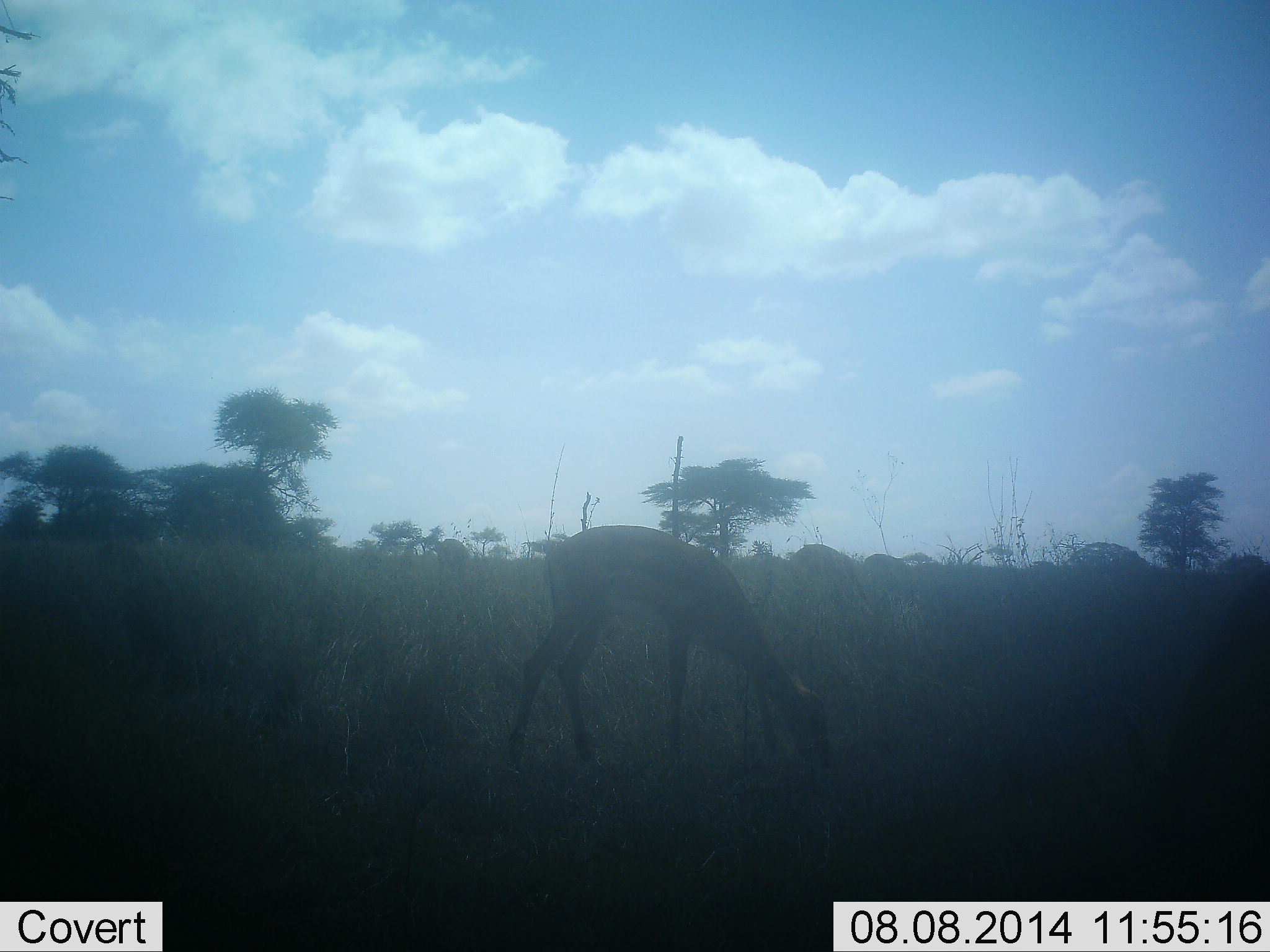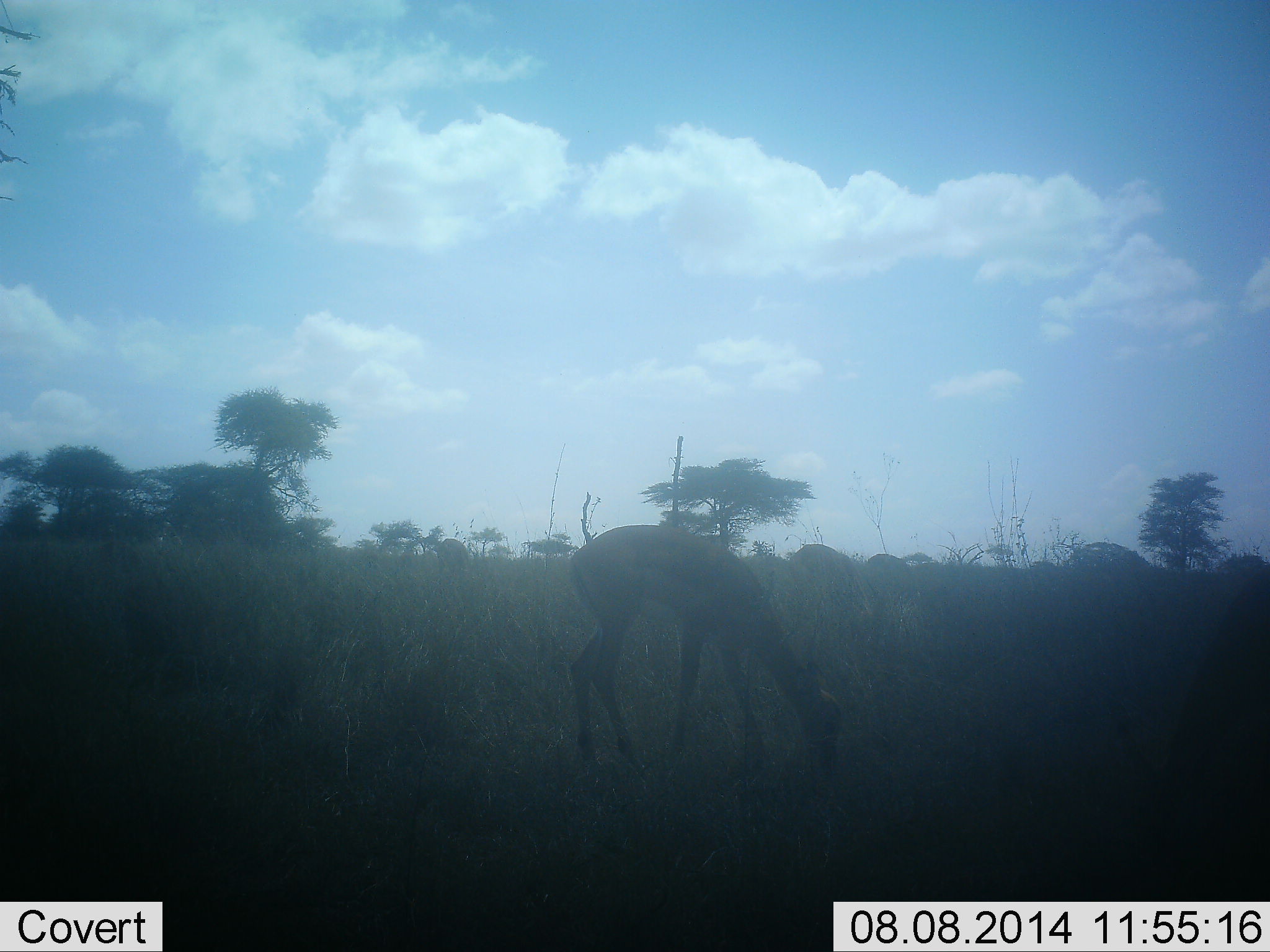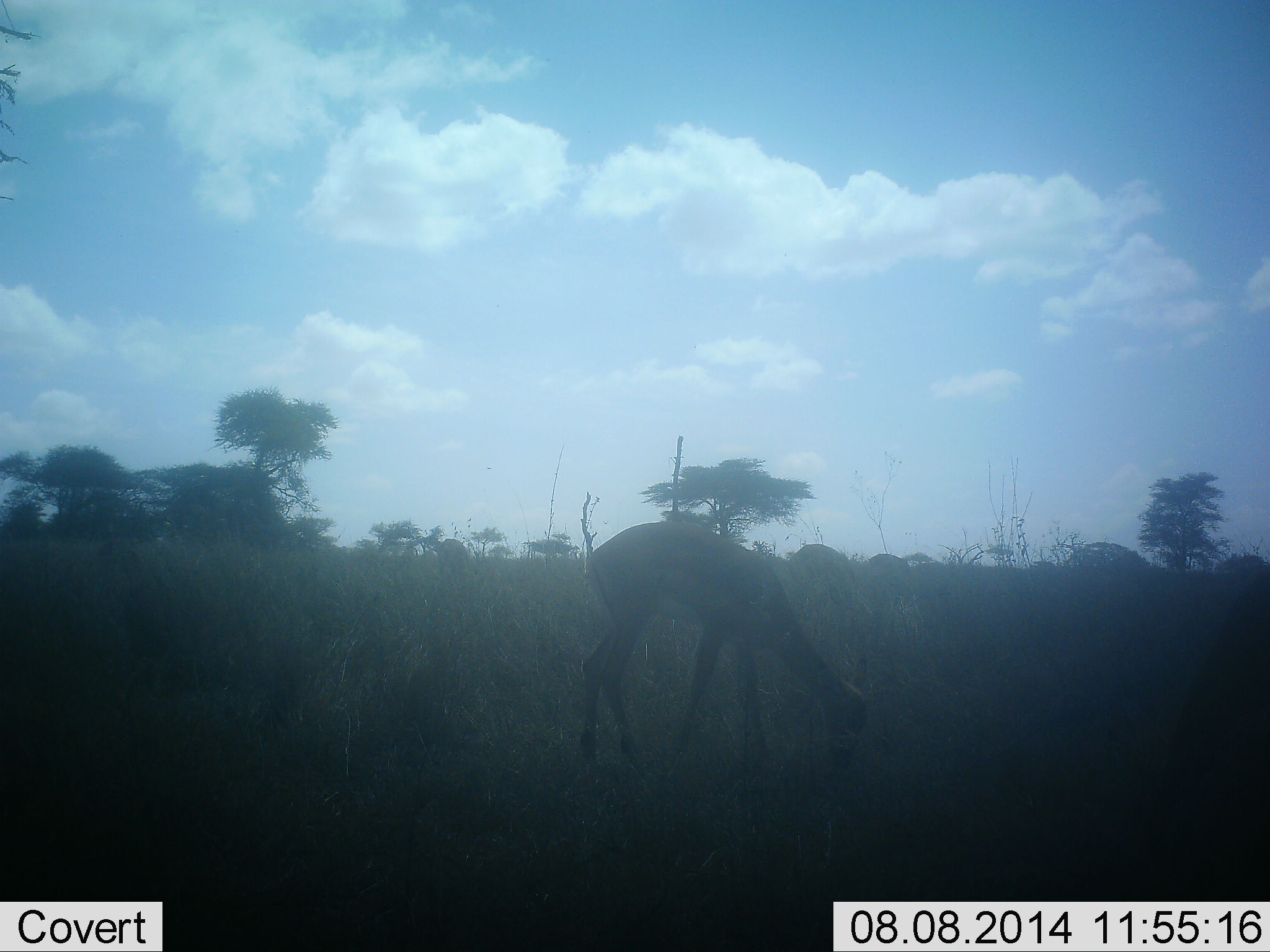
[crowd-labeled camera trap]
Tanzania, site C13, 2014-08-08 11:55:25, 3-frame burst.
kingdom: Animalia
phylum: Chordata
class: Mammalia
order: Artiodactyla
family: Bovidae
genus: Eudorcas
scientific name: Eudorcas thomsonii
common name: thomson's gazelle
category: gazellethomsons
Gazellethomsons (thomson's gazelle) (Eudorcas thomsonii), count 1. Behavior (volunteer vote fractions): standing 11%, resting 0%, moving 11%, interacting 0%. Young present (vote fraction): 0%. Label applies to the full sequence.